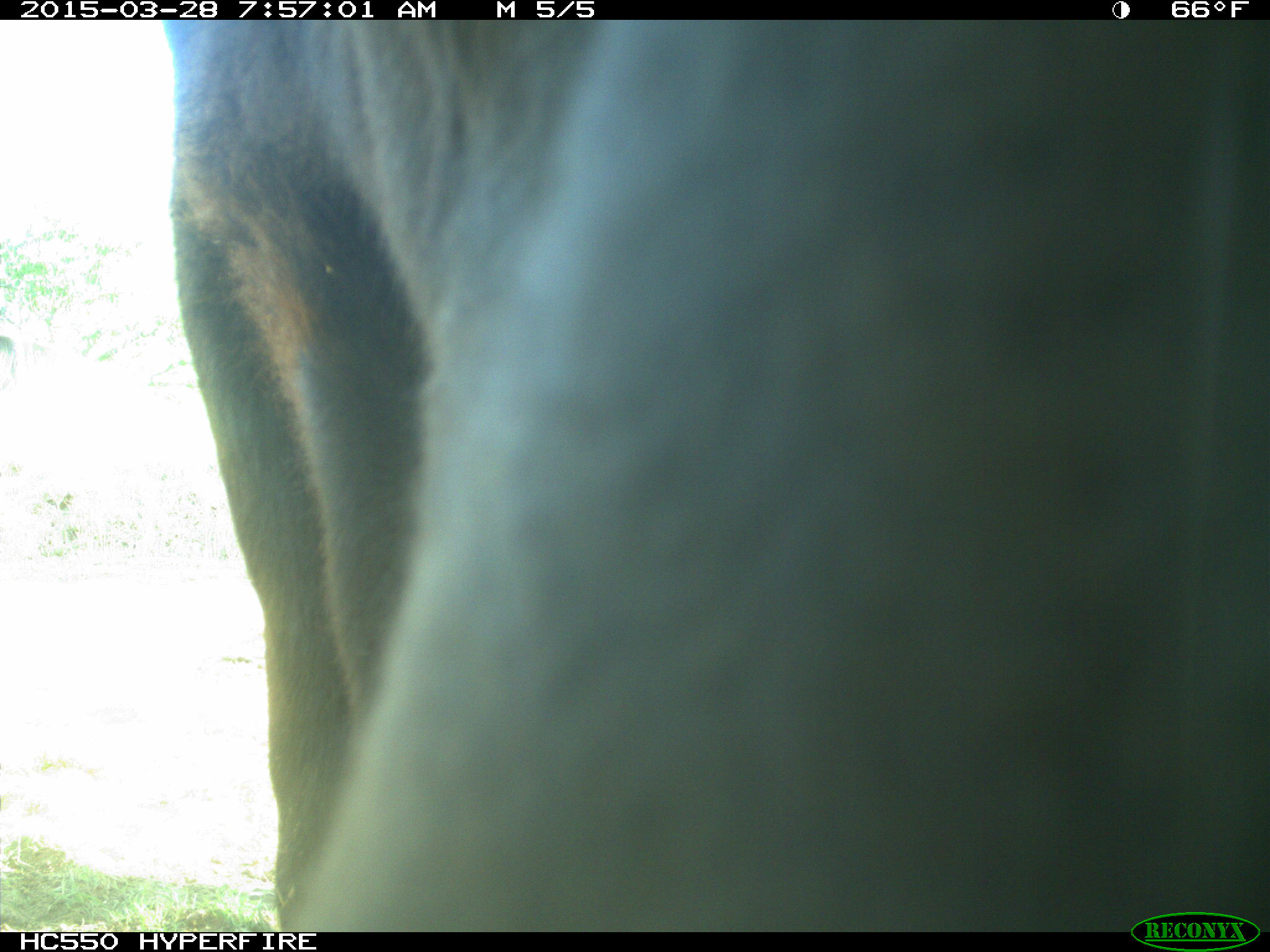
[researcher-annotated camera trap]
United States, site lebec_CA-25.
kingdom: Animalia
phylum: Chordata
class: Mammalia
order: Artiodactyla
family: Bovidae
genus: Bos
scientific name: Bos taurus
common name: domestic cow